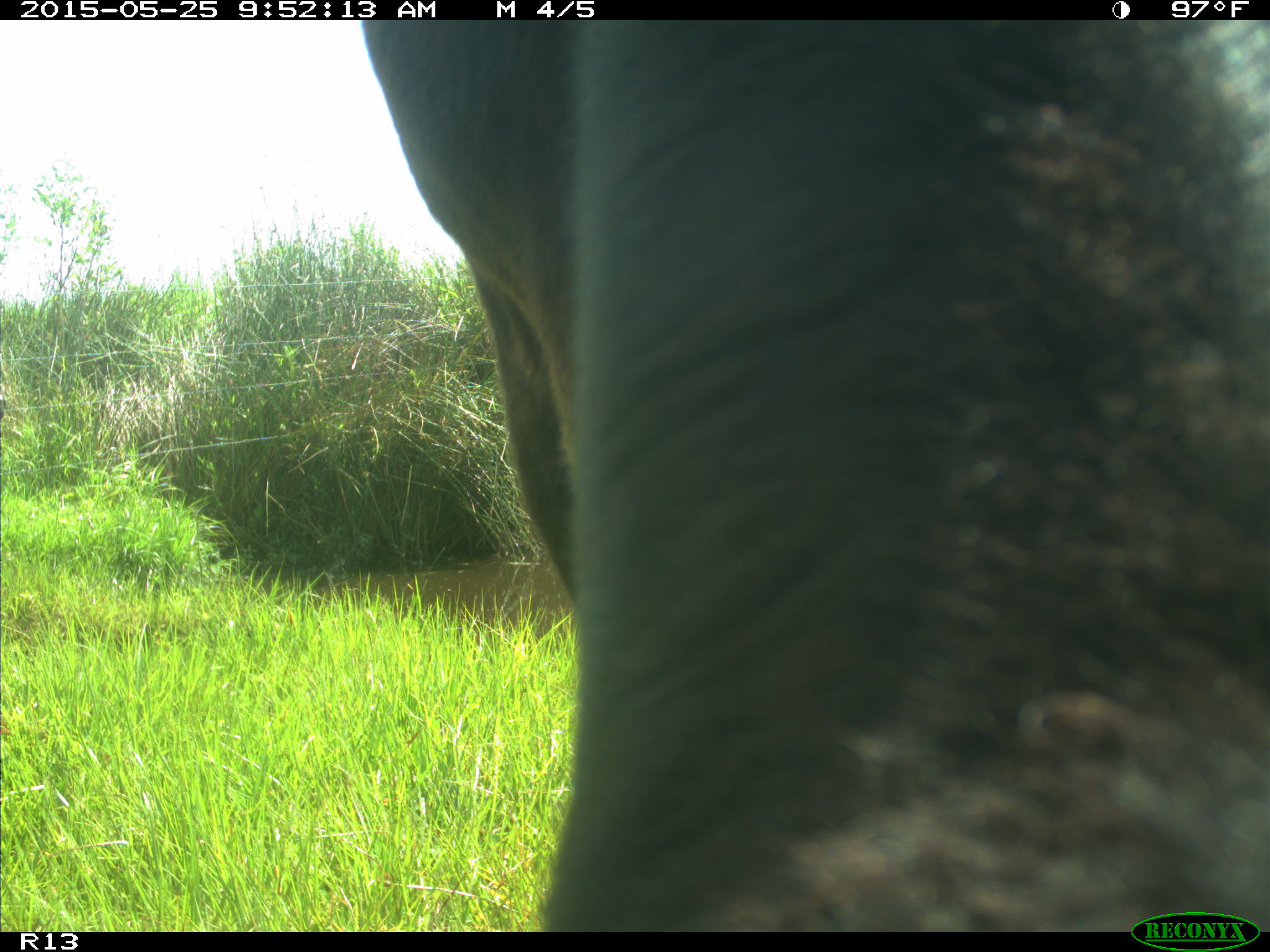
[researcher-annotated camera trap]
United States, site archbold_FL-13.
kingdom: Animalia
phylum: Chordata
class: Mammalia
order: Artiodactyla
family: Bovidae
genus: Bos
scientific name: Bos taurus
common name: domestic cow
Bos taurus (domestic cow).